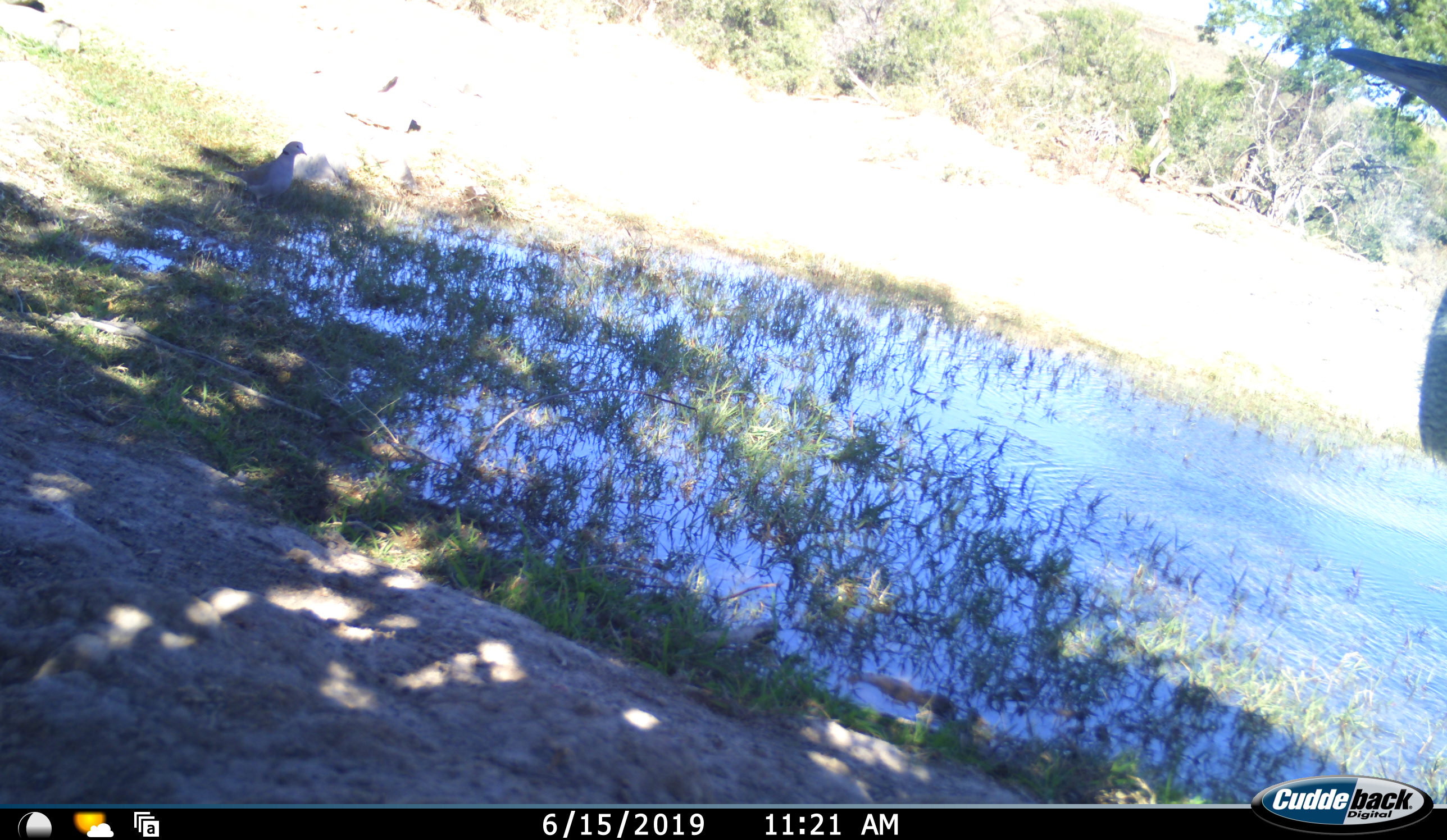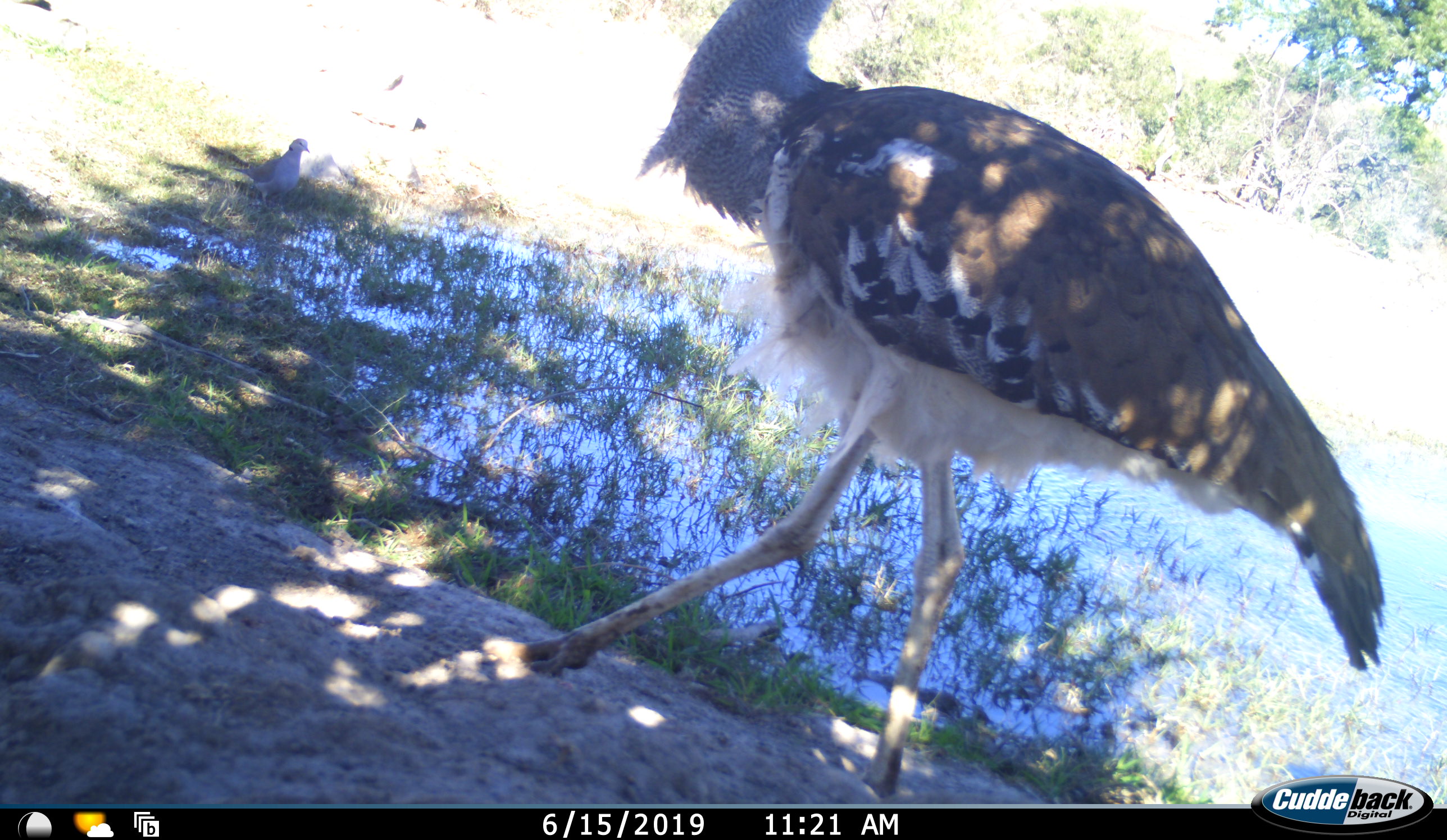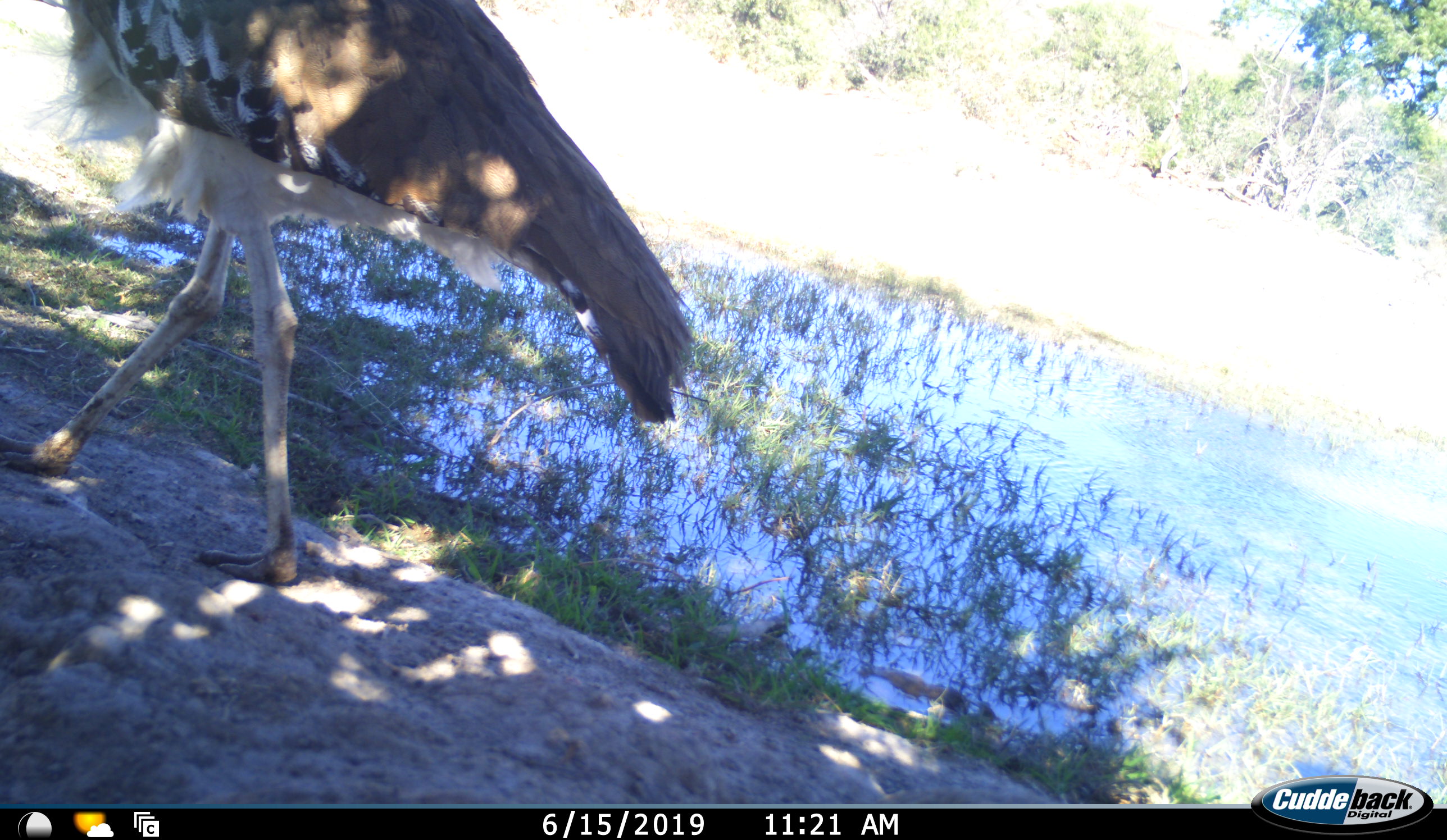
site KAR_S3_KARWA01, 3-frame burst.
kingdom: Animalia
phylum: Chordata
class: Aves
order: Otidiformes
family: Otididae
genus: Ardeotis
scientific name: Ardeotis kori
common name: kori bustard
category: bustardkori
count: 1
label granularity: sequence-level